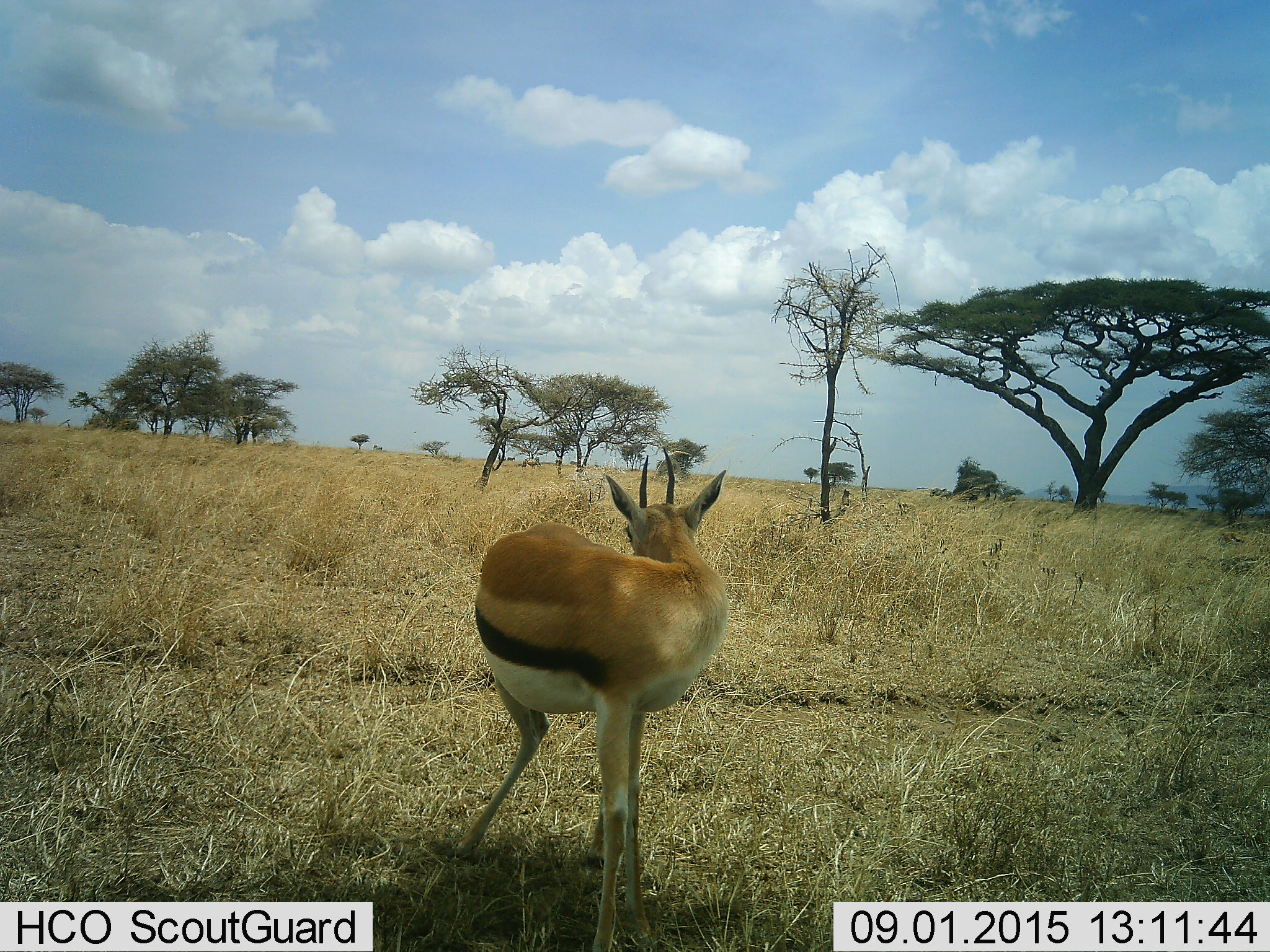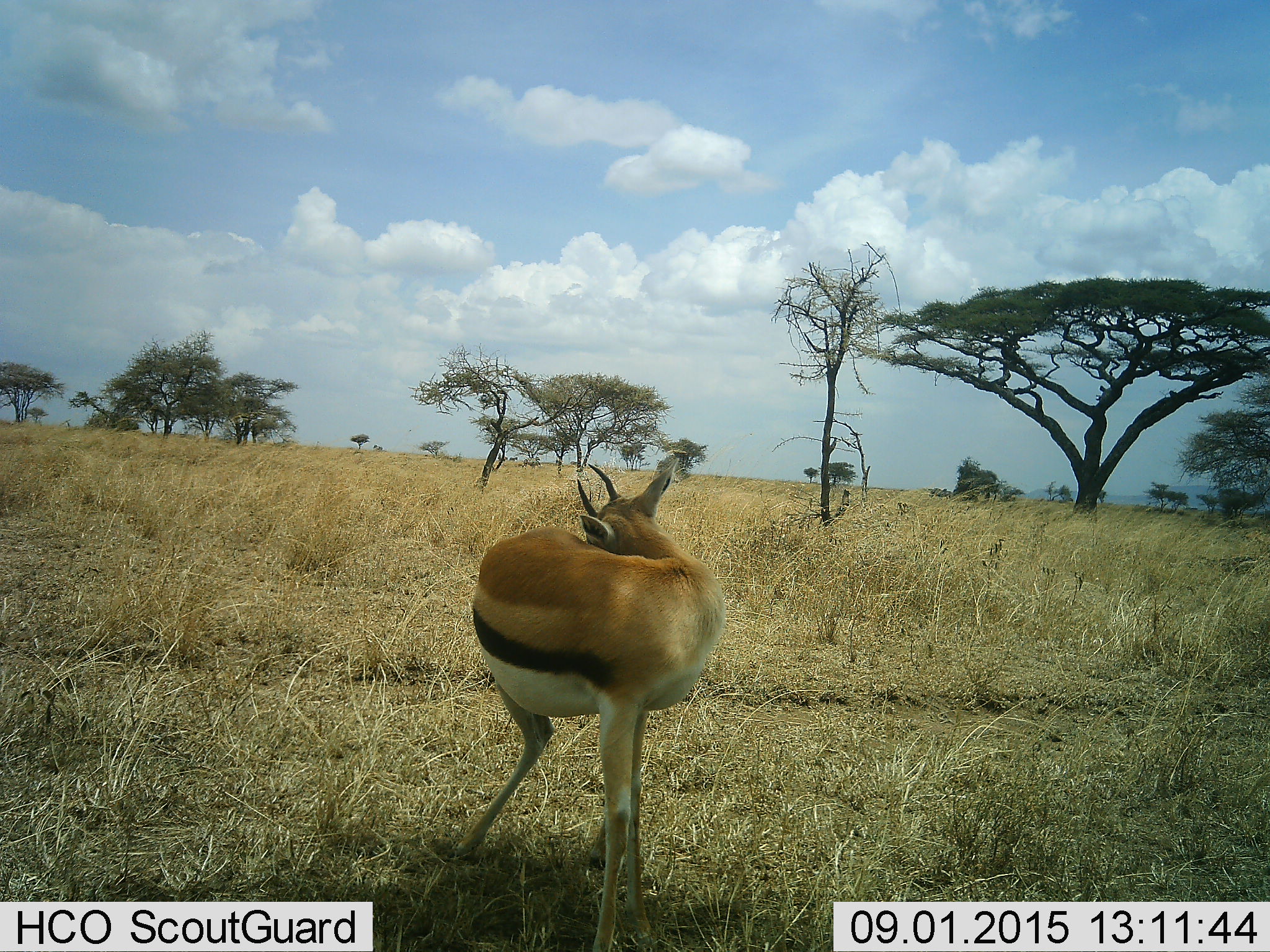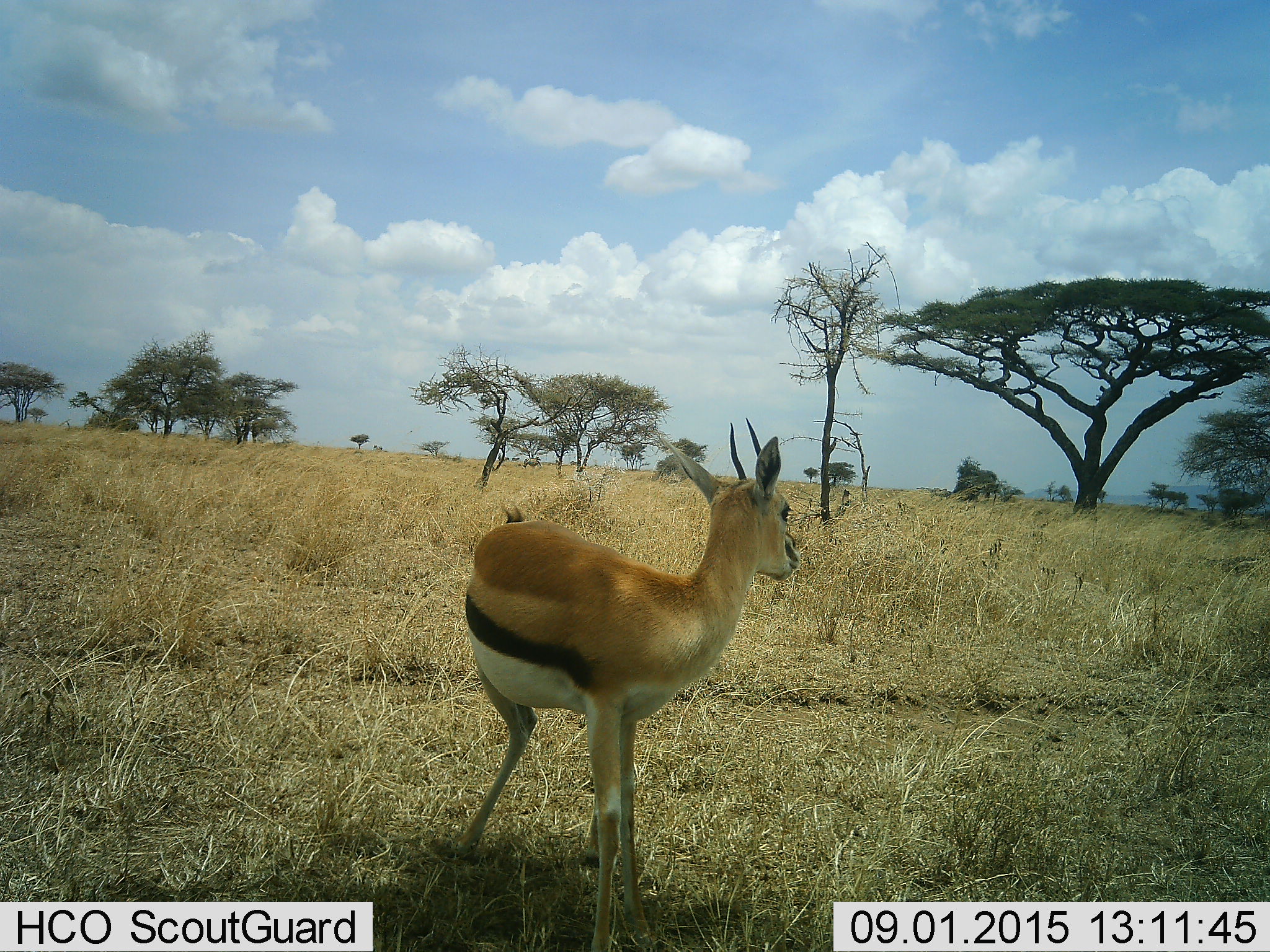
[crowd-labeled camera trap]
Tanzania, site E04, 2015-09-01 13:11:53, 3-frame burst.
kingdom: Animalia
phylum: Chordata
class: Mammalia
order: Artiodactyla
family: Bovidae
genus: Eudorcas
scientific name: Eudorcas thomsonii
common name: thomson's gazelle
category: gazellethomsons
Gazellethomsons (thomson's gazelle) (Eudorcas thomsonii), count 1. Behavior (volunteer vote fractions): standing 94%, resting 0%, moving 24%, interacting 0%. Young present (vote fraction): 0%. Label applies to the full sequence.